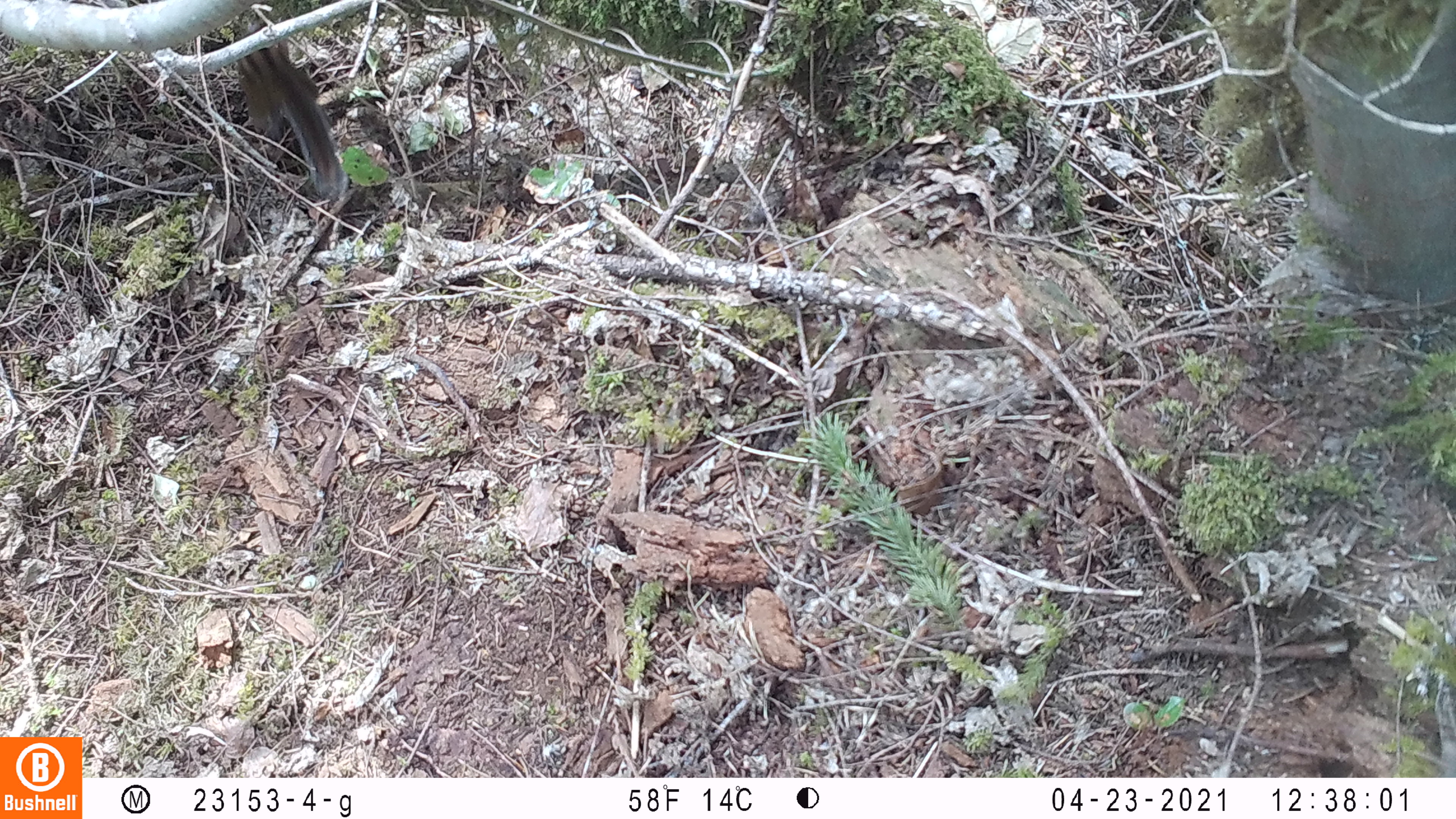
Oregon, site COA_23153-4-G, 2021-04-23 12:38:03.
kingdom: Animalia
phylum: Chordata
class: Mammalia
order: Rodentia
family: Sciuridae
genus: Neotamias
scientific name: Neotamias townsendii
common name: townsend's chipmunk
Townsend's chipmunk (Neotamias townsendii).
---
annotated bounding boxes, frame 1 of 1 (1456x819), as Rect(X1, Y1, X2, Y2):
townsend's chipmunk: Rect(234, 42, 356, 205)